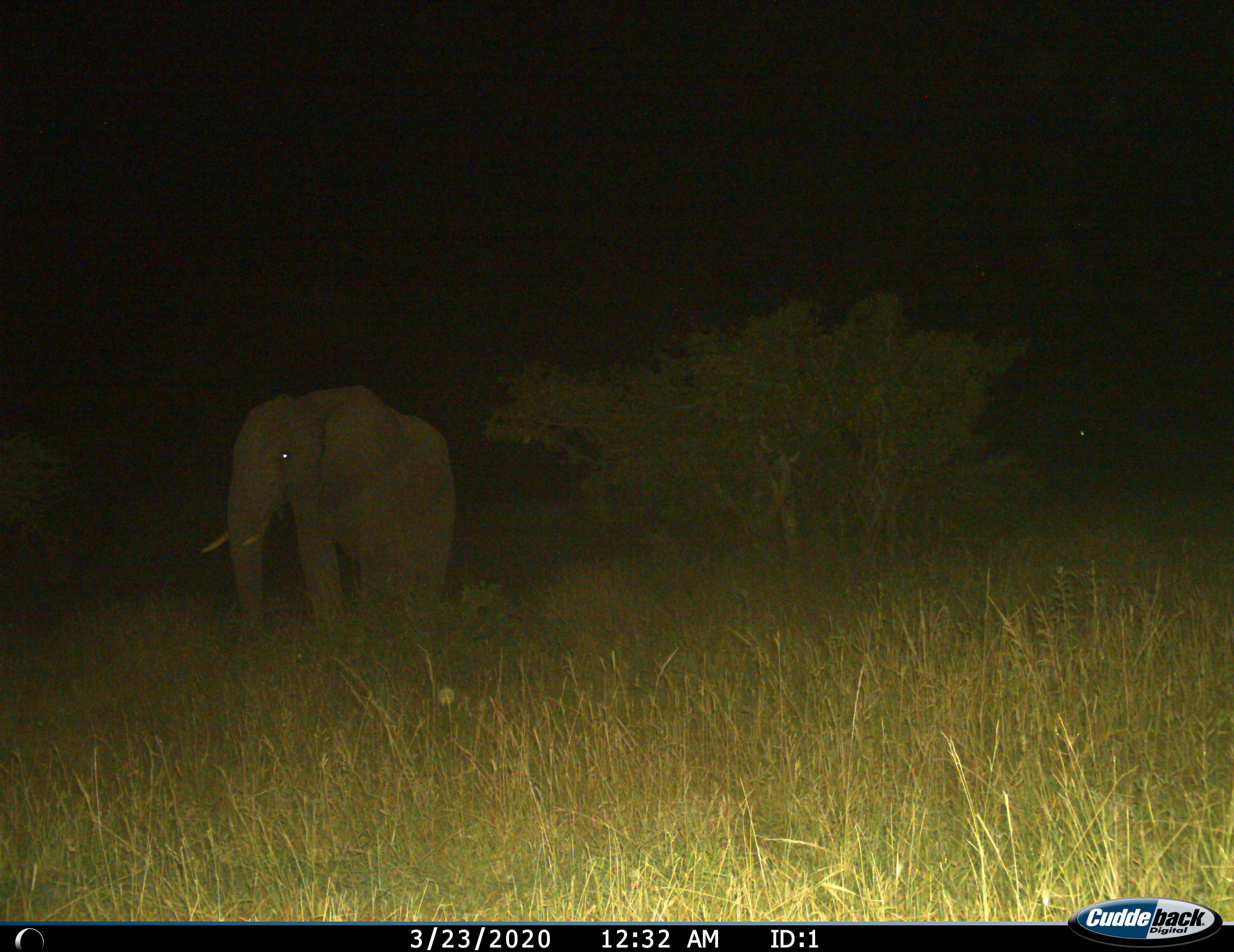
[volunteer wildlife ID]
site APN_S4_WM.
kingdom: Animalia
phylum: Chordata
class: Mammalia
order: Proboscidea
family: Elephantidae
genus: Loxodonta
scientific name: Loxodonta africana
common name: african bush elephant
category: elephant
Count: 1.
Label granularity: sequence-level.